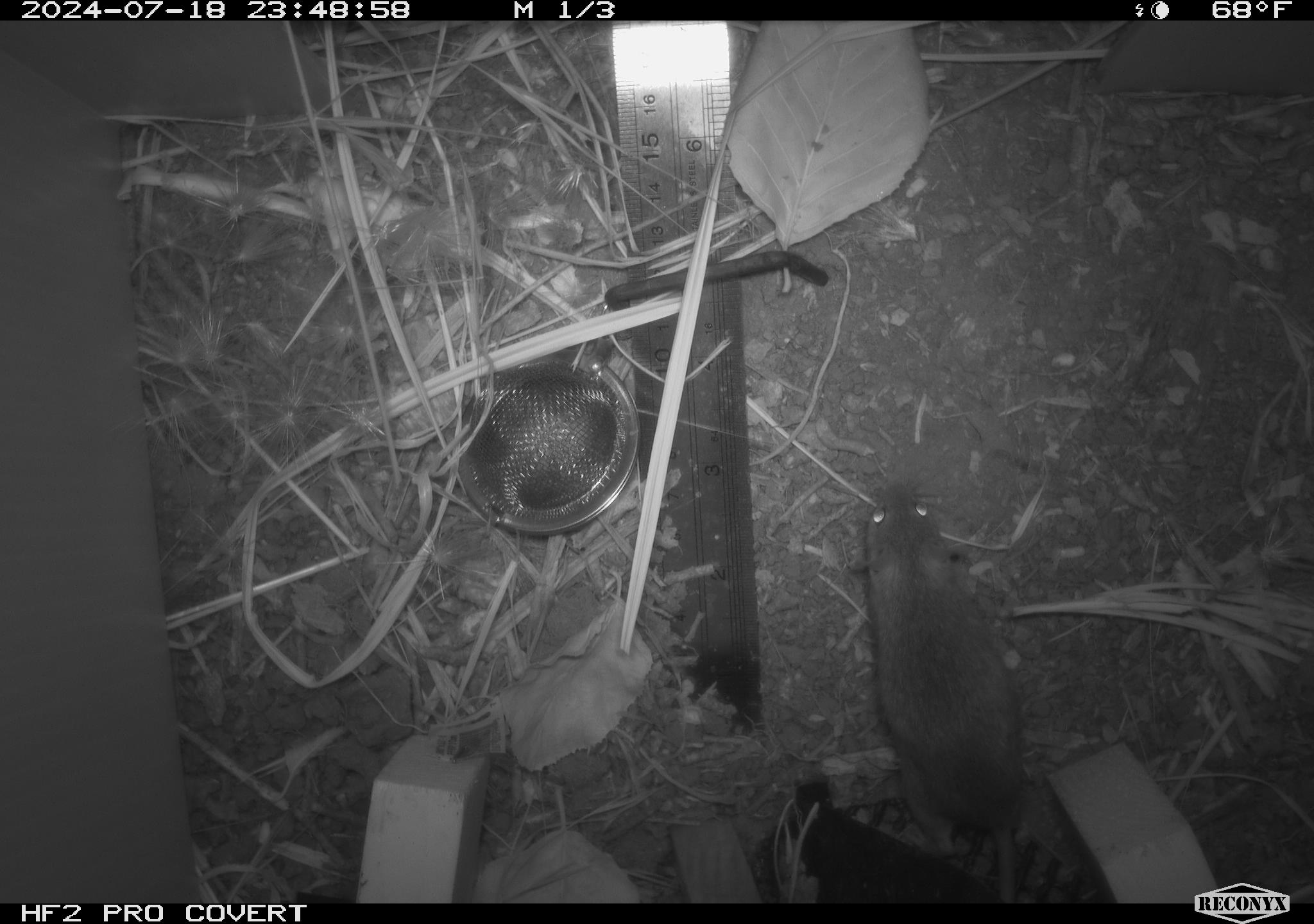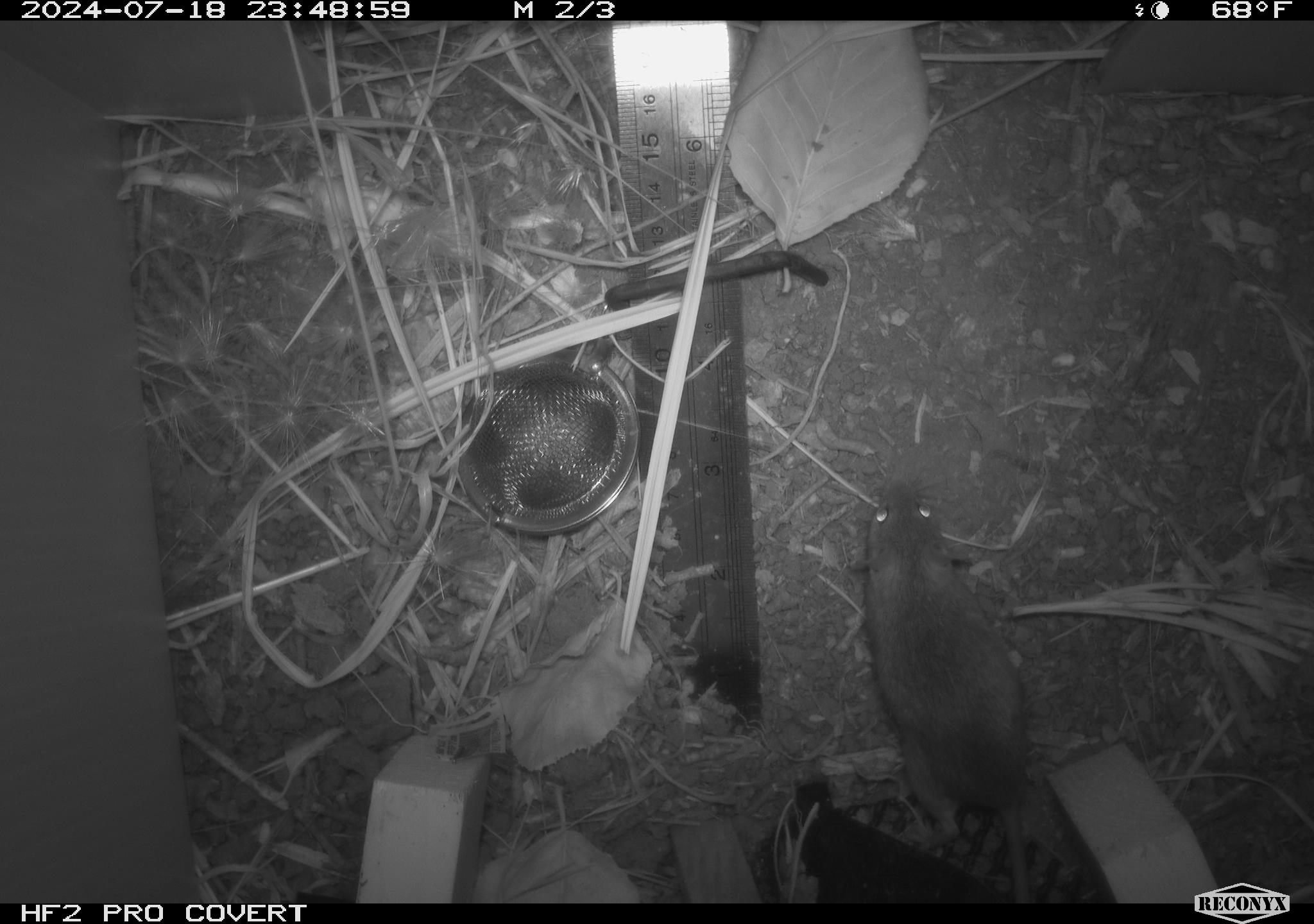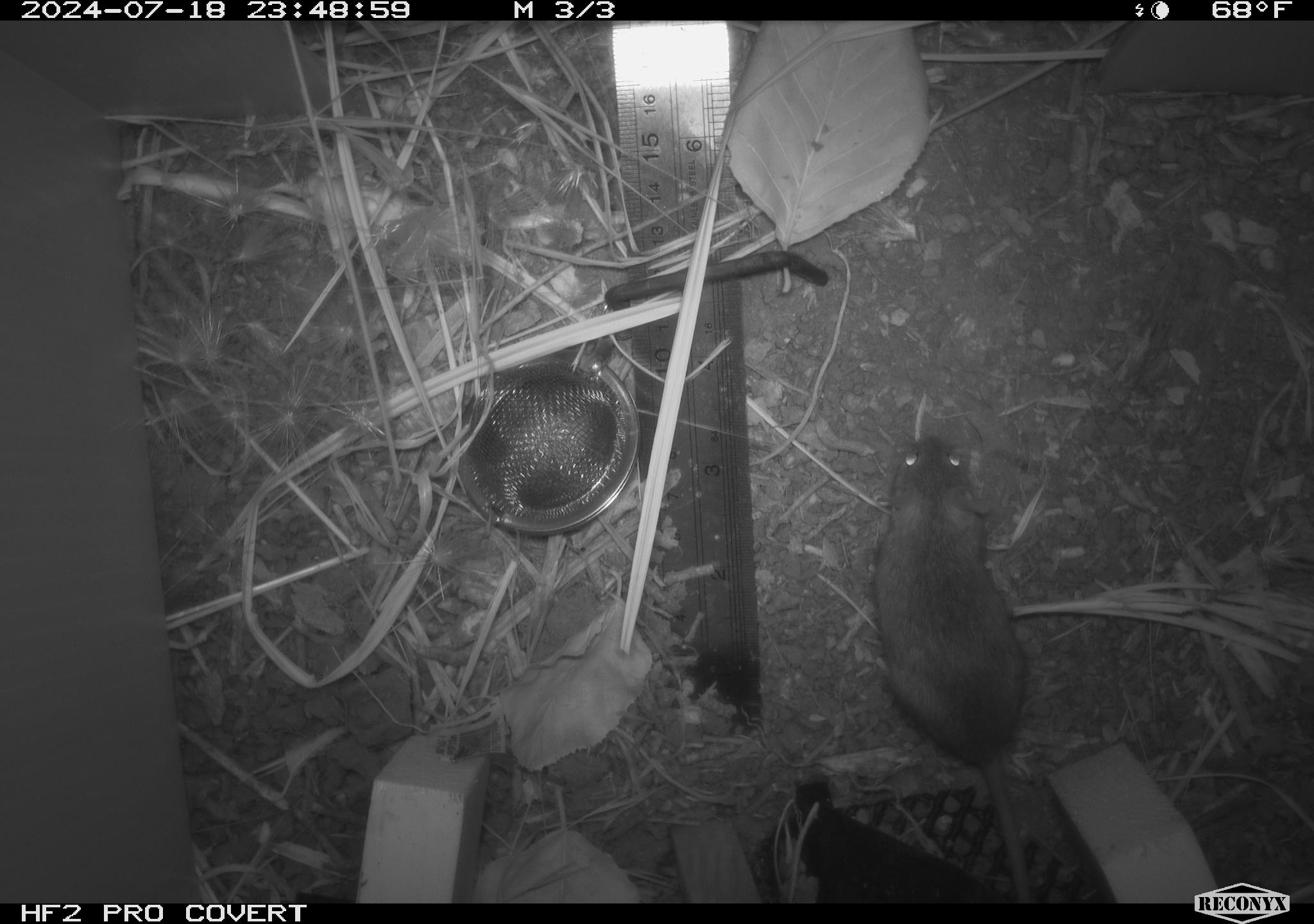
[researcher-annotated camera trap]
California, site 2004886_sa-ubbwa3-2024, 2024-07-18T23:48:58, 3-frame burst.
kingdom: Animalia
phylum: Chordata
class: Mammalia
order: Rodentia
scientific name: Rodentia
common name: mouse species